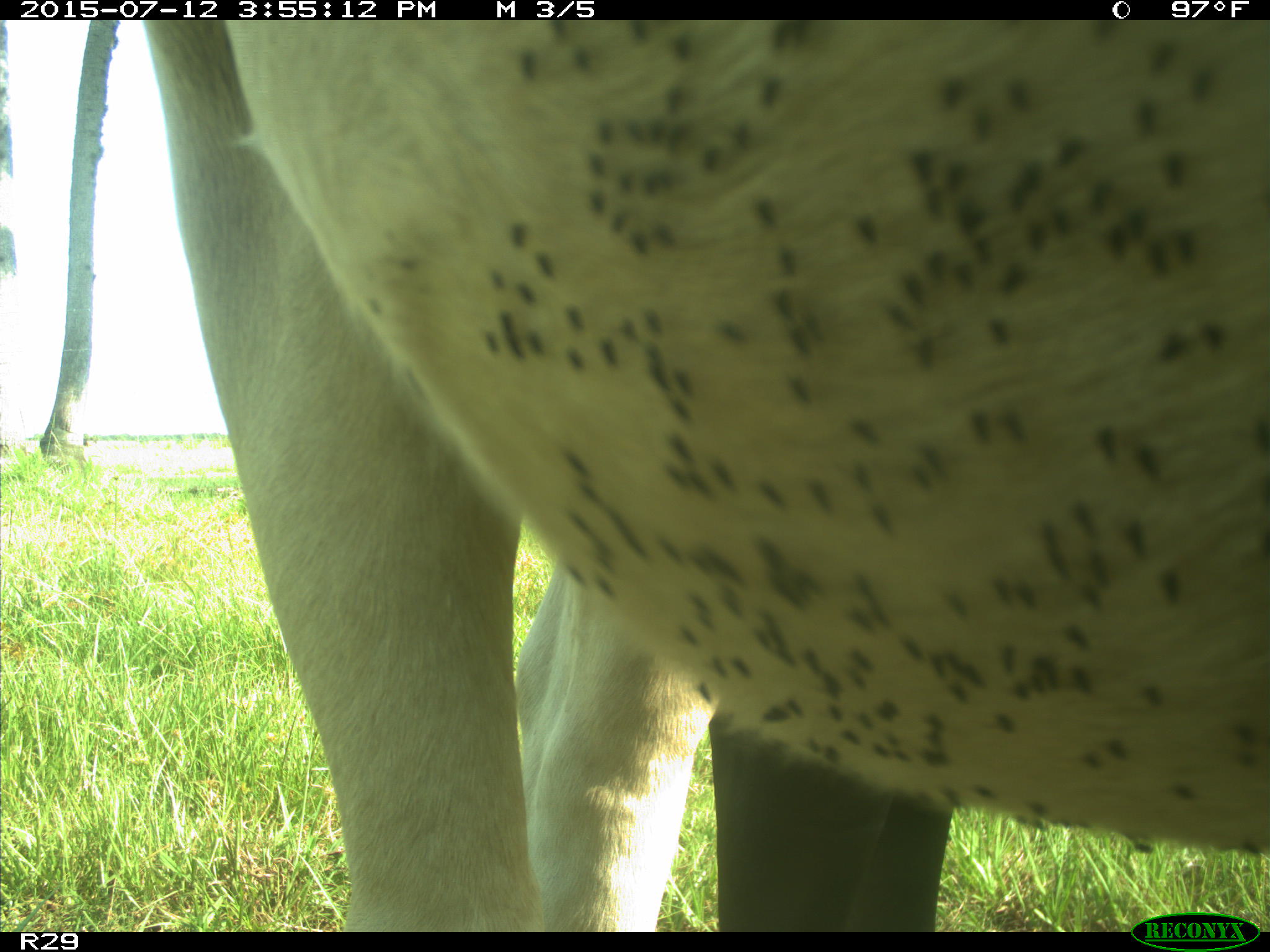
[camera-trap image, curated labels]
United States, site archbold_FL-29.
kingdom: Animalia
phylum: Chordata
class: Mammalia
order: Artiodactyla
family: Bovidae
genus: Bos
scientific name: Bos taurus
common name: domestic cow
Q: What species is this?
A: Bos taurus (domestic cow).